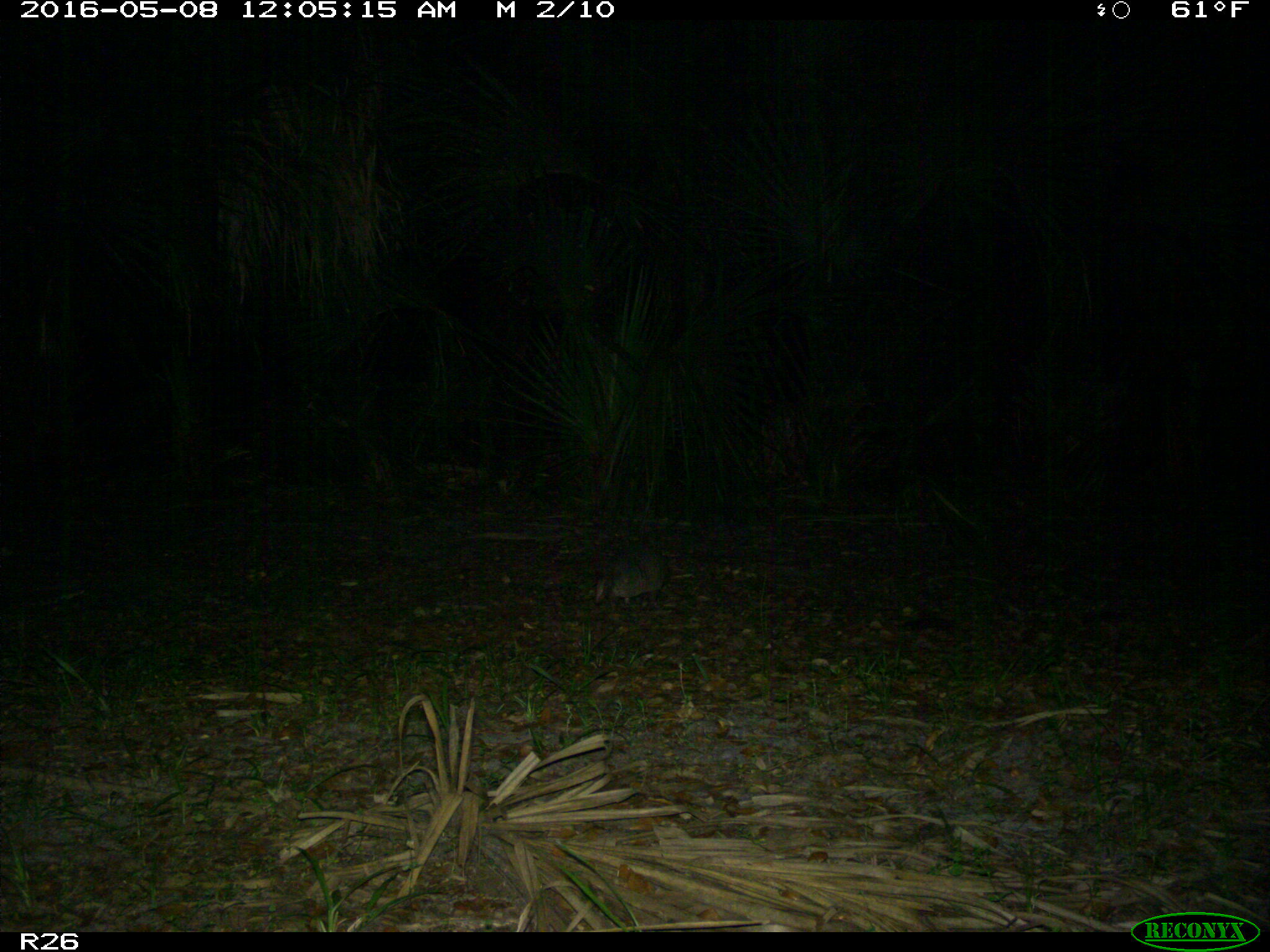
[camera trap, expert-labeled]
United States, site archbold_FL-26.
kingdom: Animalia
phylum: Chordata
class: Mammalia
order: Cingulata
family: Dasypodidae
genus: Dasypus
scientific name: Dasypus novemcinctus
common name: nine-banded armadillo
Dasypus novemcinctus (nine-banded armadillo).